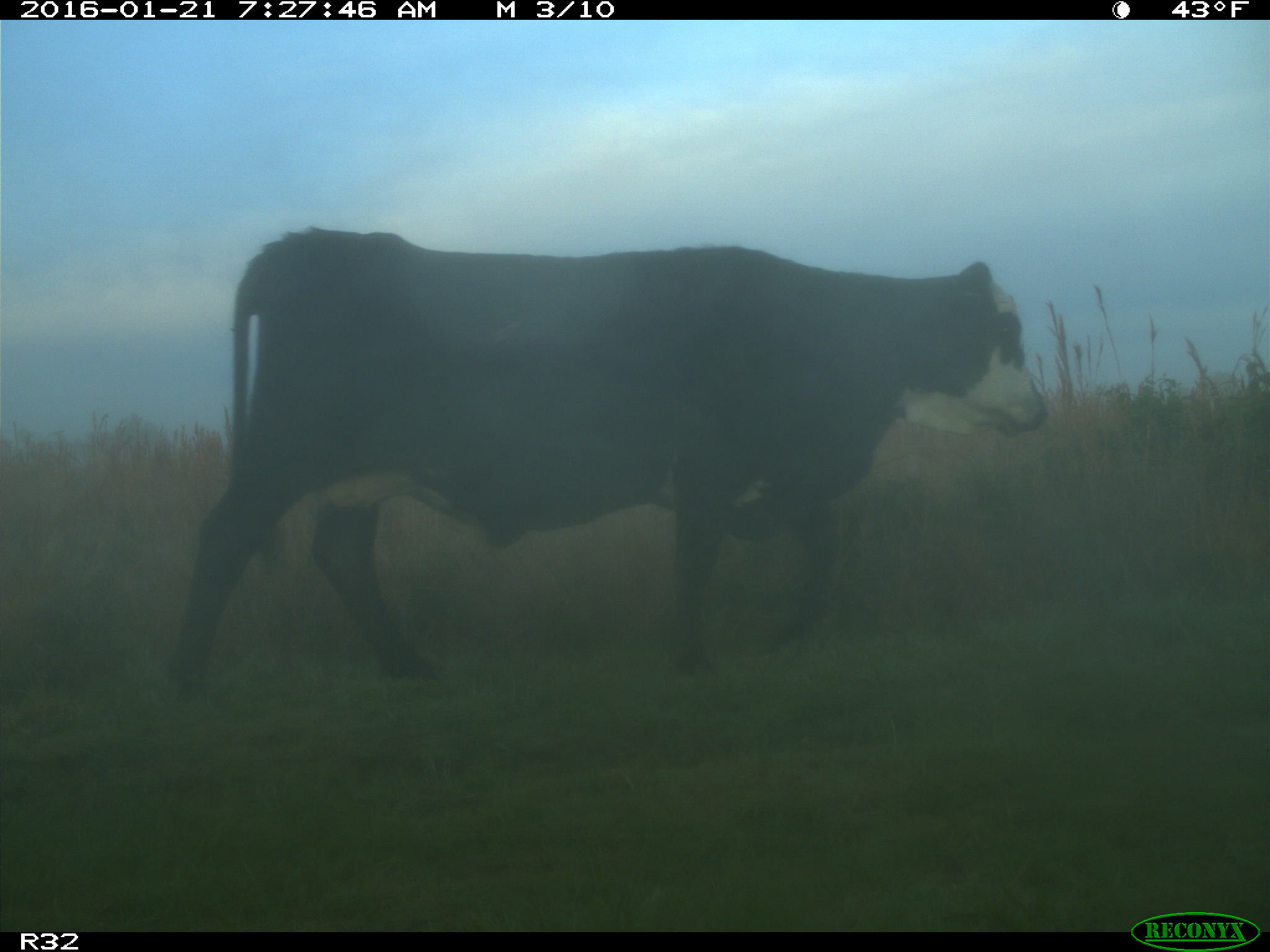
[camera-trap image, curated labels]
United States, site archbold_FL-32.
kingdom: Animalia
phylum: Chordata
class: Mammalia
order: Artiodactyla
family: Bovidae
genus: Bos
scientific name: Bos taurus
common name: domestic cow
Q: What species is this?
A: Bos taurus (domestic cow).